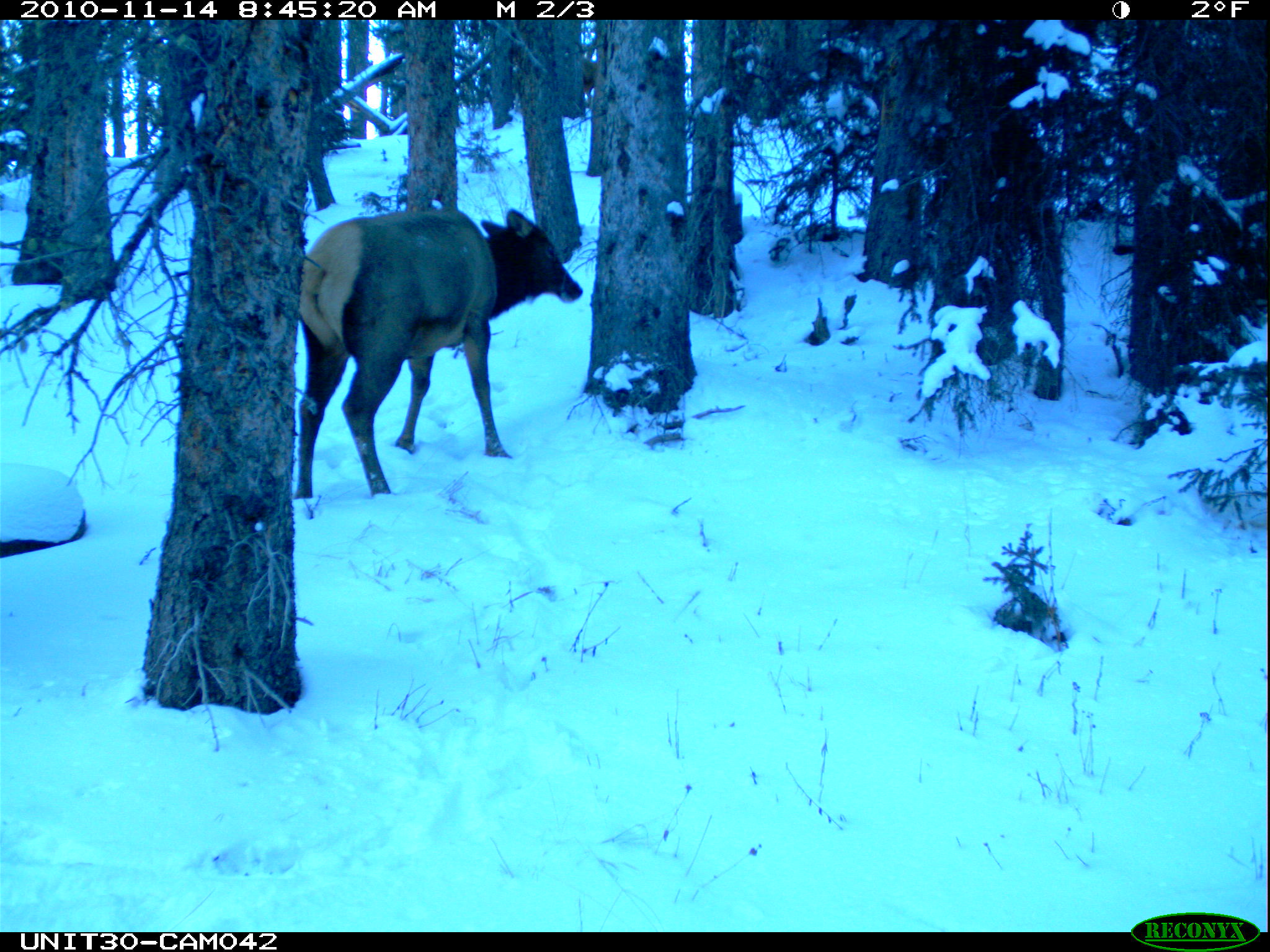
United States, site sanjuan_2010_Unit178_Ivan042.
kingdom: Animalia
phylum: Chordata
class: Mammalia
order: Artiodactyla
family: Cervidae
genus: Cervus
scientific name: Cervus elaphus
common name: red deer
Cervus elaphus (red deer).